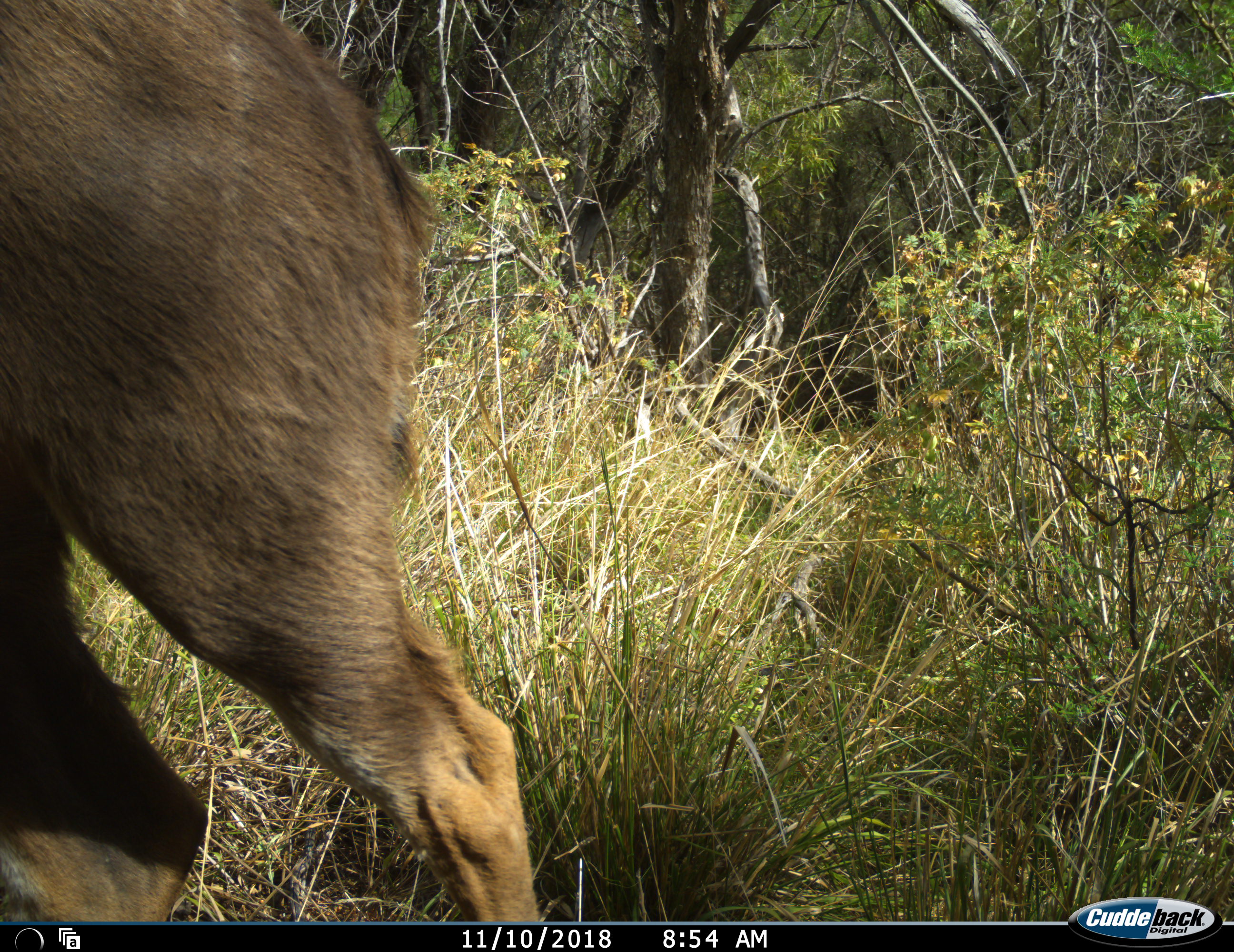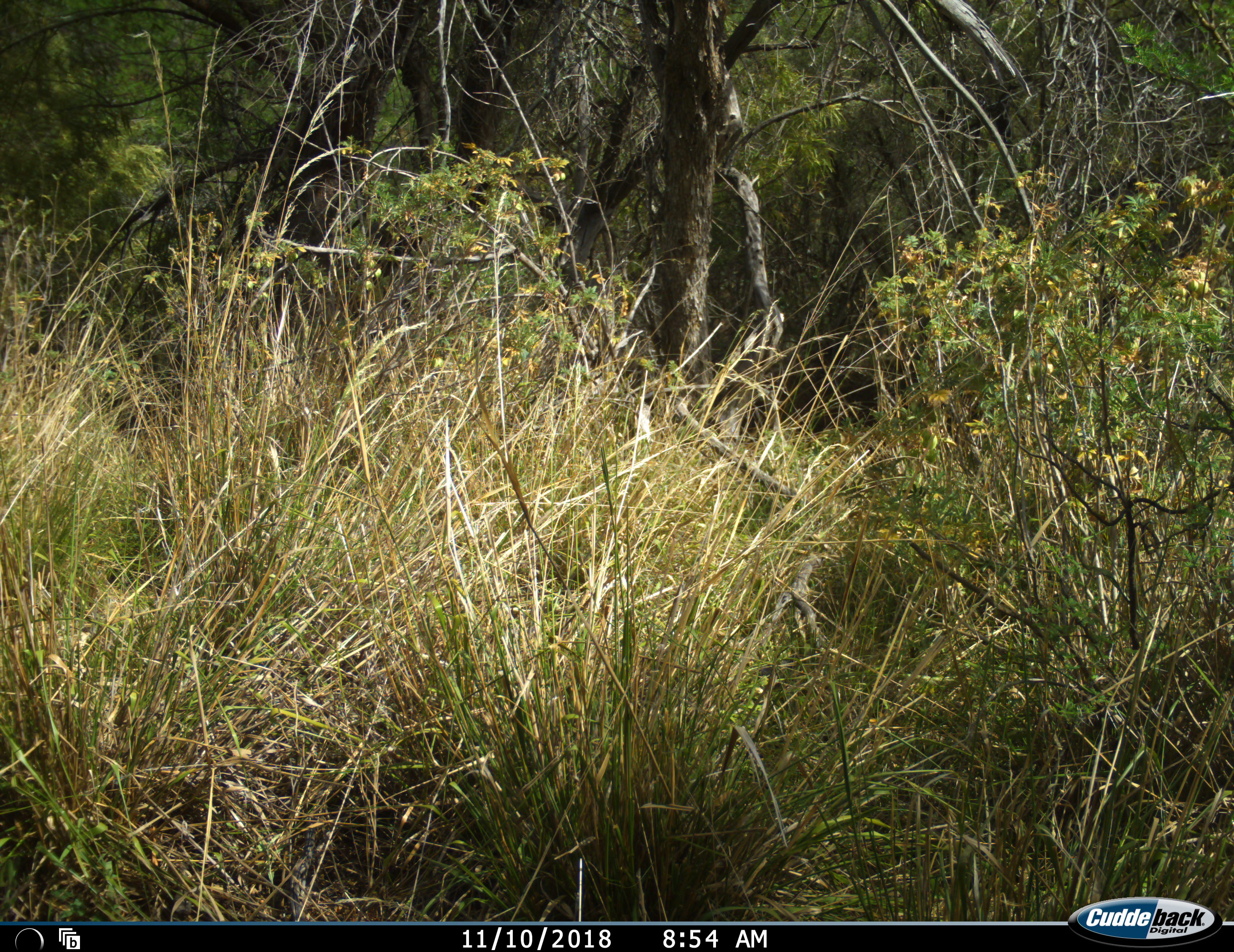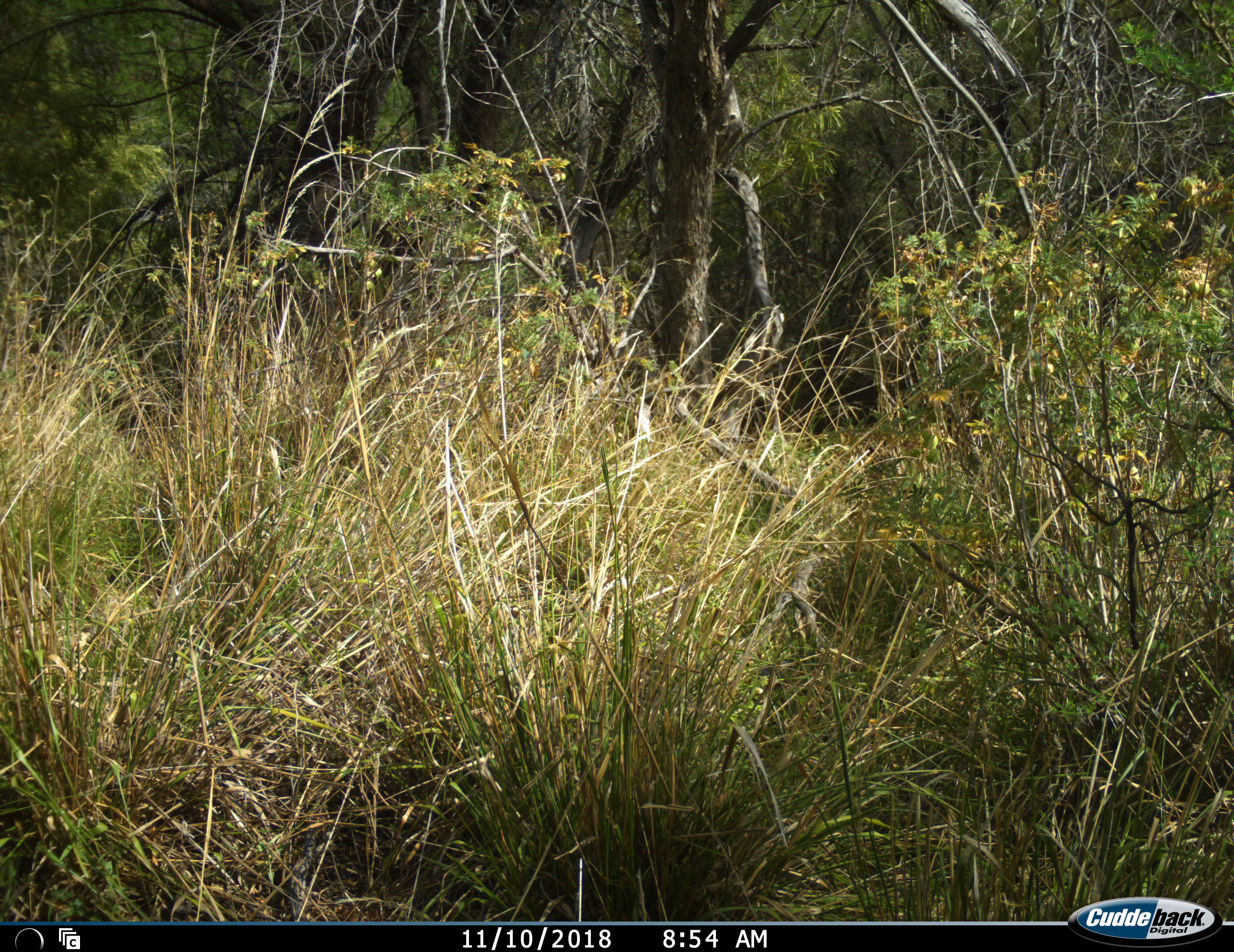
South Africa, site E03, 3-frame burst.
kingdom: Animalia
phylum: Chordata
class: Mammalia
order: Artiodactyla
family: Bovidae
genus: Tragelaphus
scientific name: Tragelaphus strepsiceros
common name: greater kudu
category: kudu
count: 1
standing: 50%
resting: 0%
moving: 50%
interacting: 0%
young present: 0%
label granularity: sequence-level